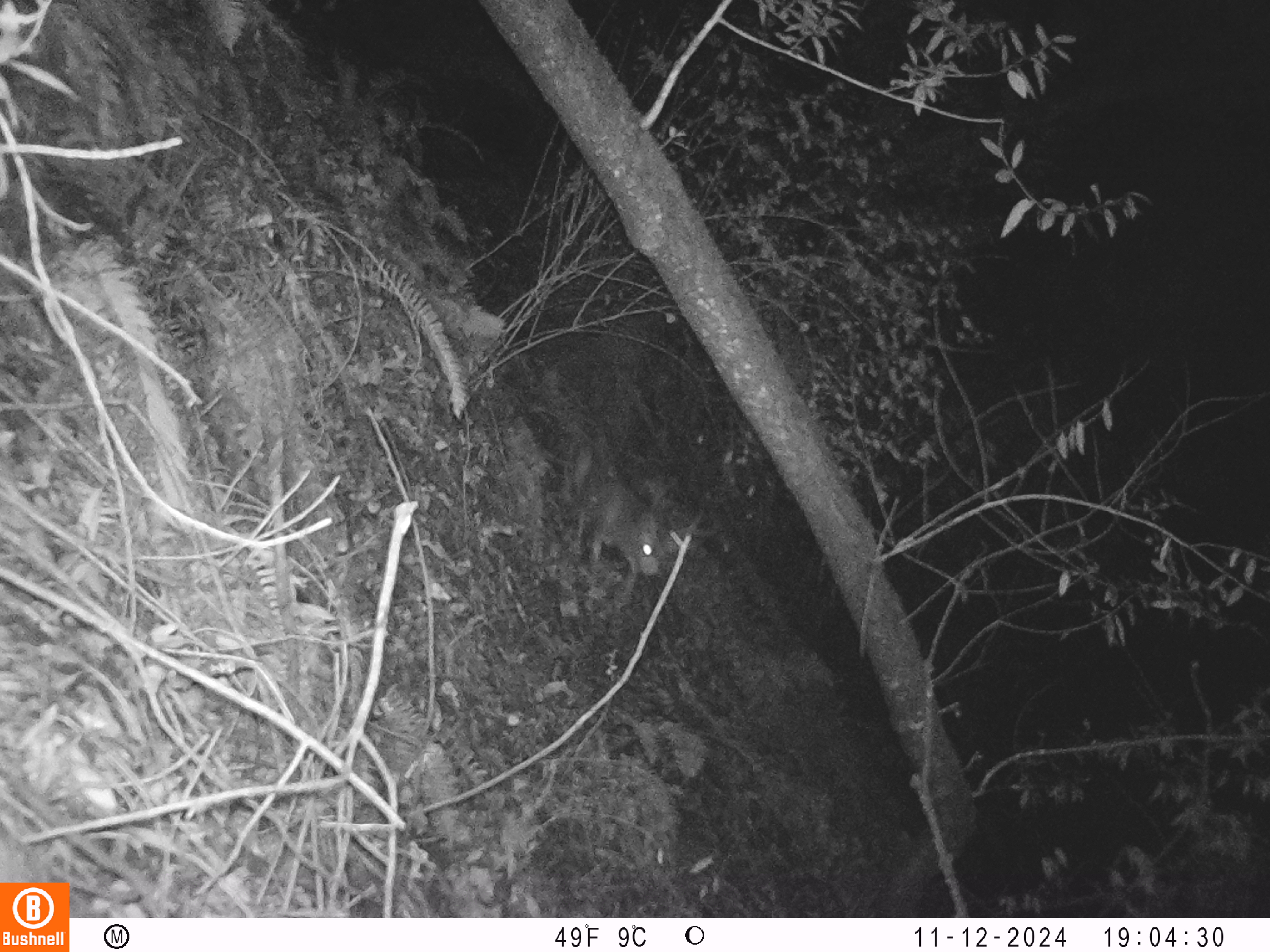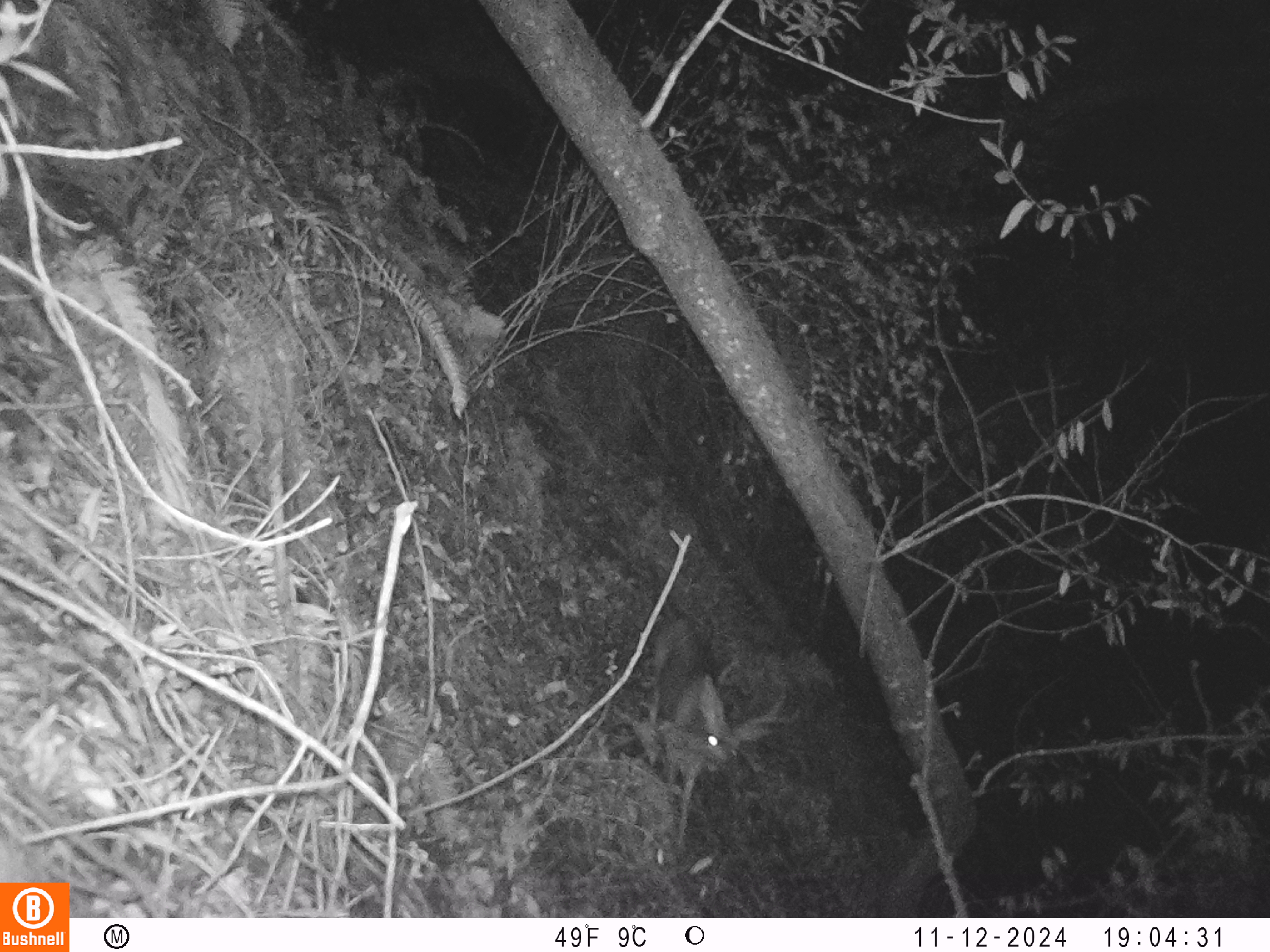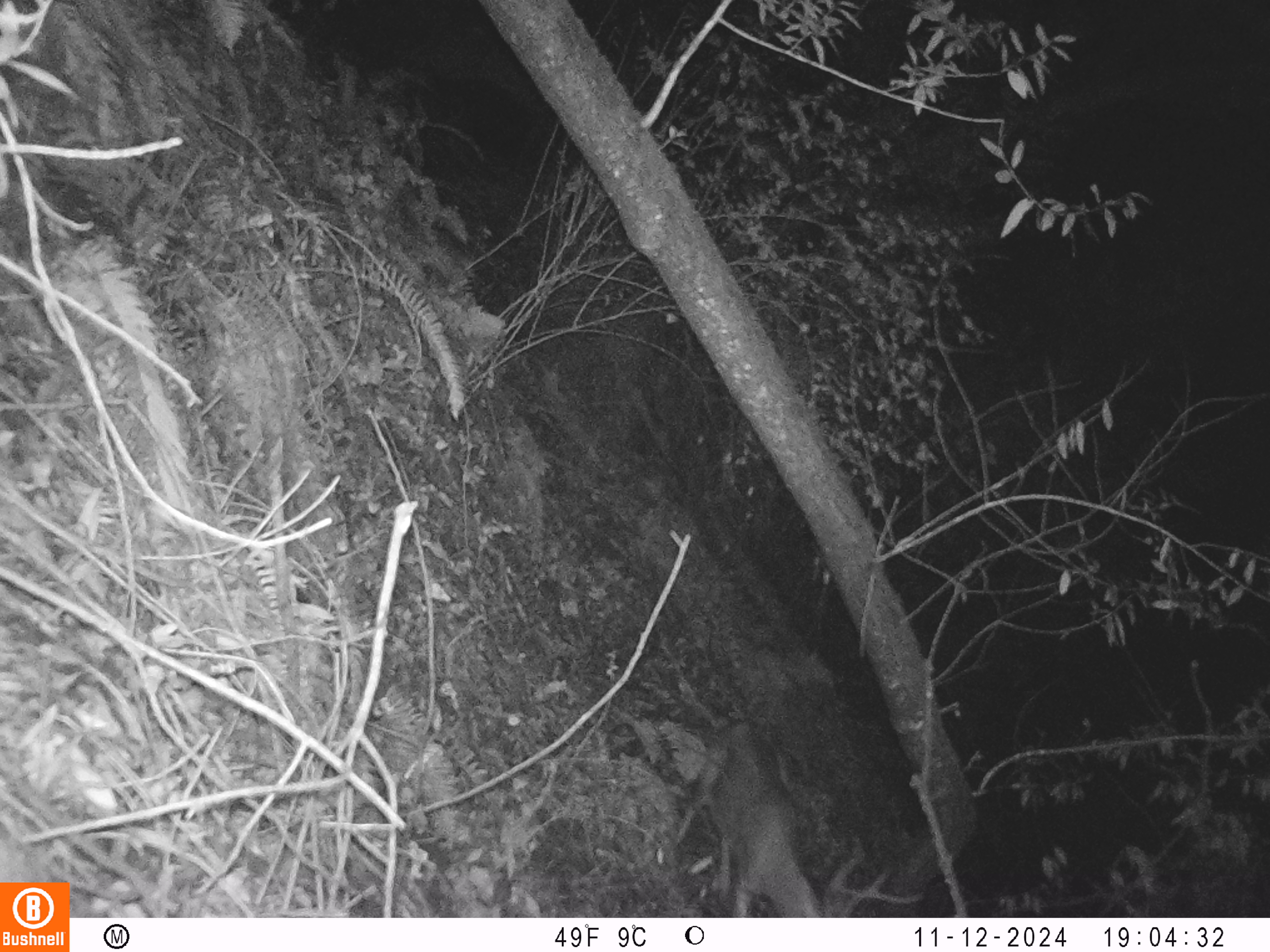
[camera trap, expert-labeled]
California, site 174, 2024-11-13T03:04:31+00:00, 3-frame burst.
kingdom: Animalia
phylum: Chordata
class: Mammalia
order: Artiodactyla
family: Cervidae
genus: Odocoileus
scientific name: Odocoileus hemionus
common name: mule deer